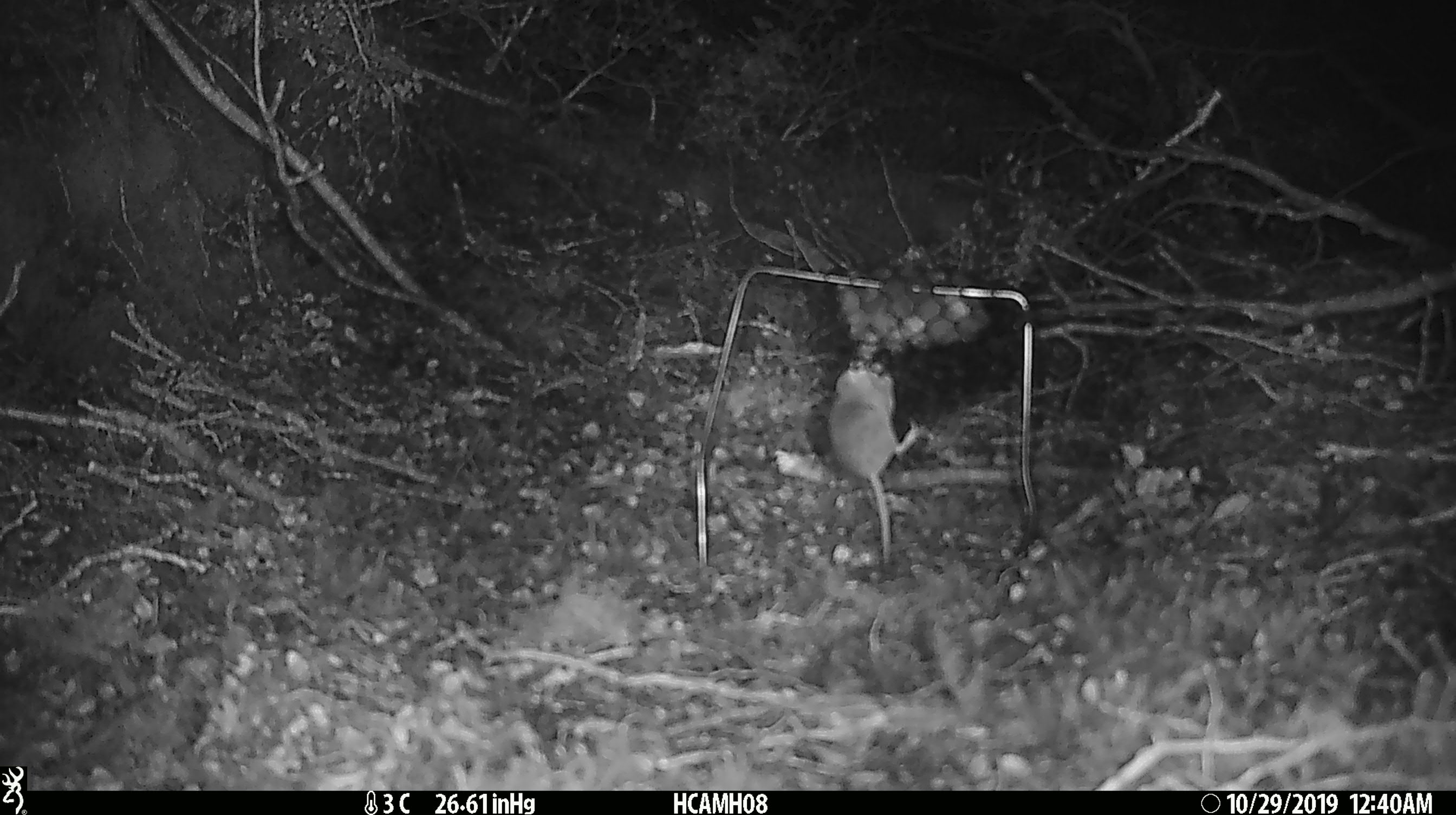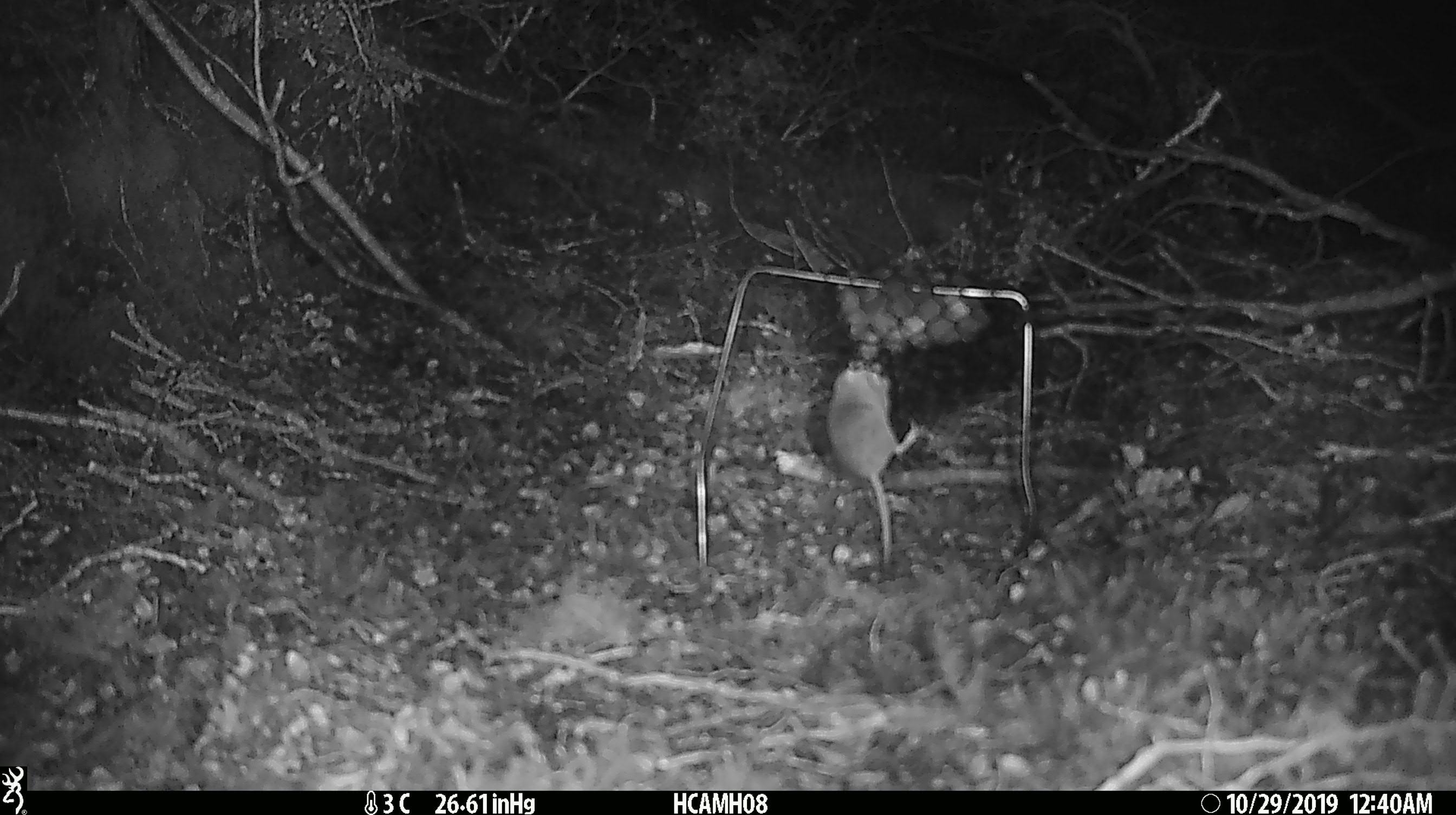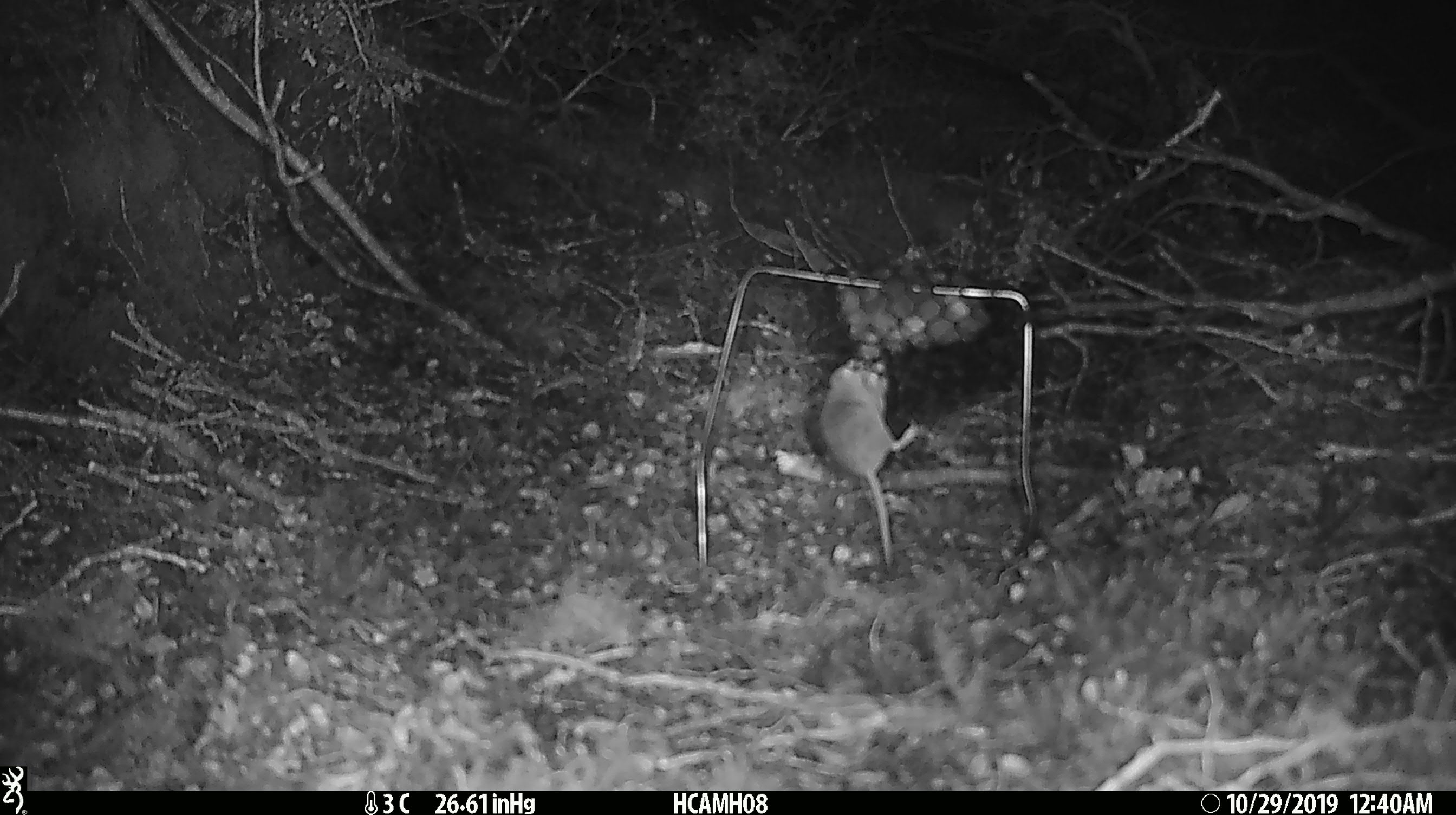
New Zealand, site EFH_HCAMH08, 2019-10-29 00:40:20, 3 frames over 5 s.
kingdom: Animalia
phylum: Chordata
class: Mammalia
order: Rodentia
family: Muridae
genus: Mus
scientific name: Mus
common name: mouse